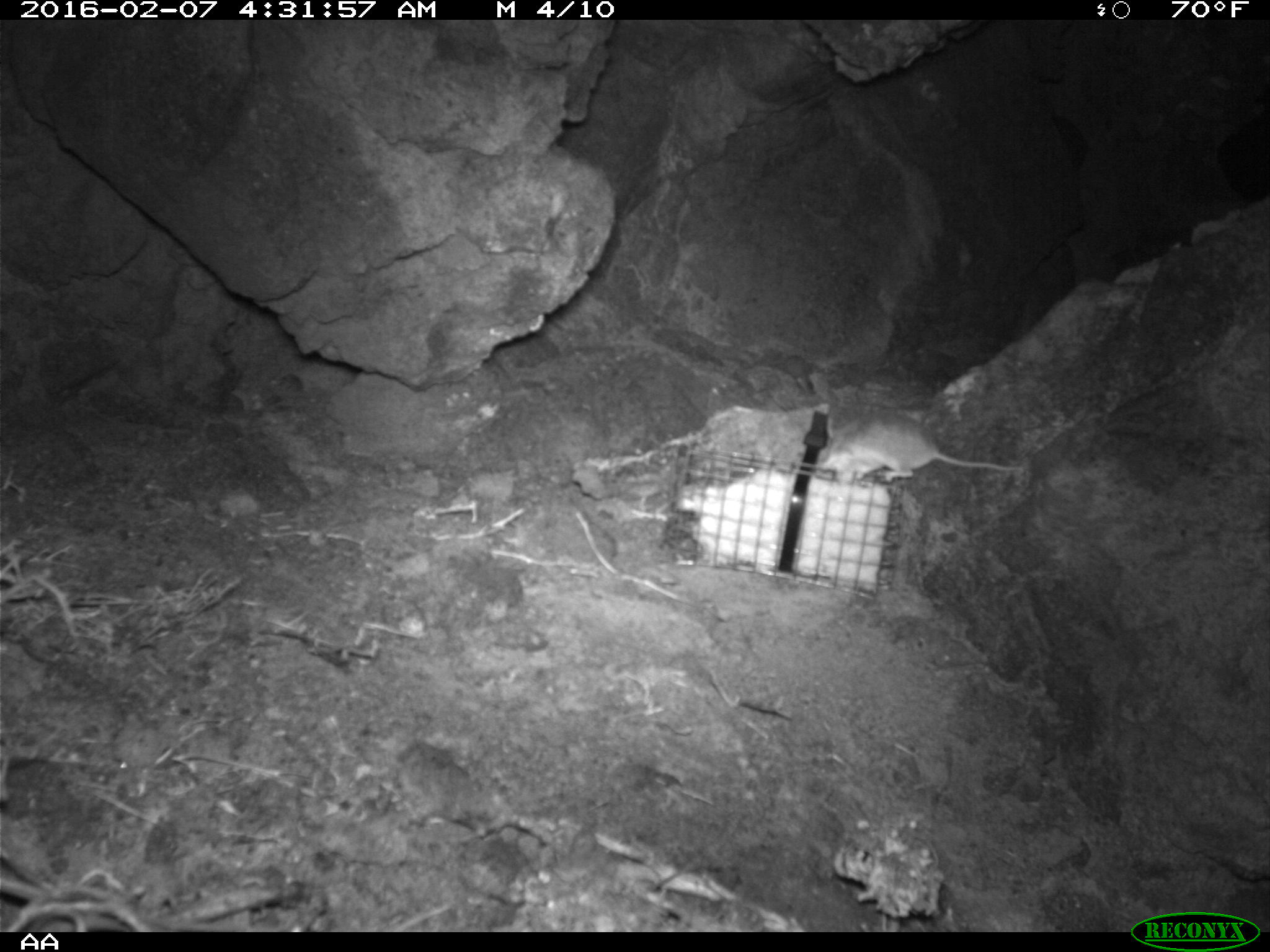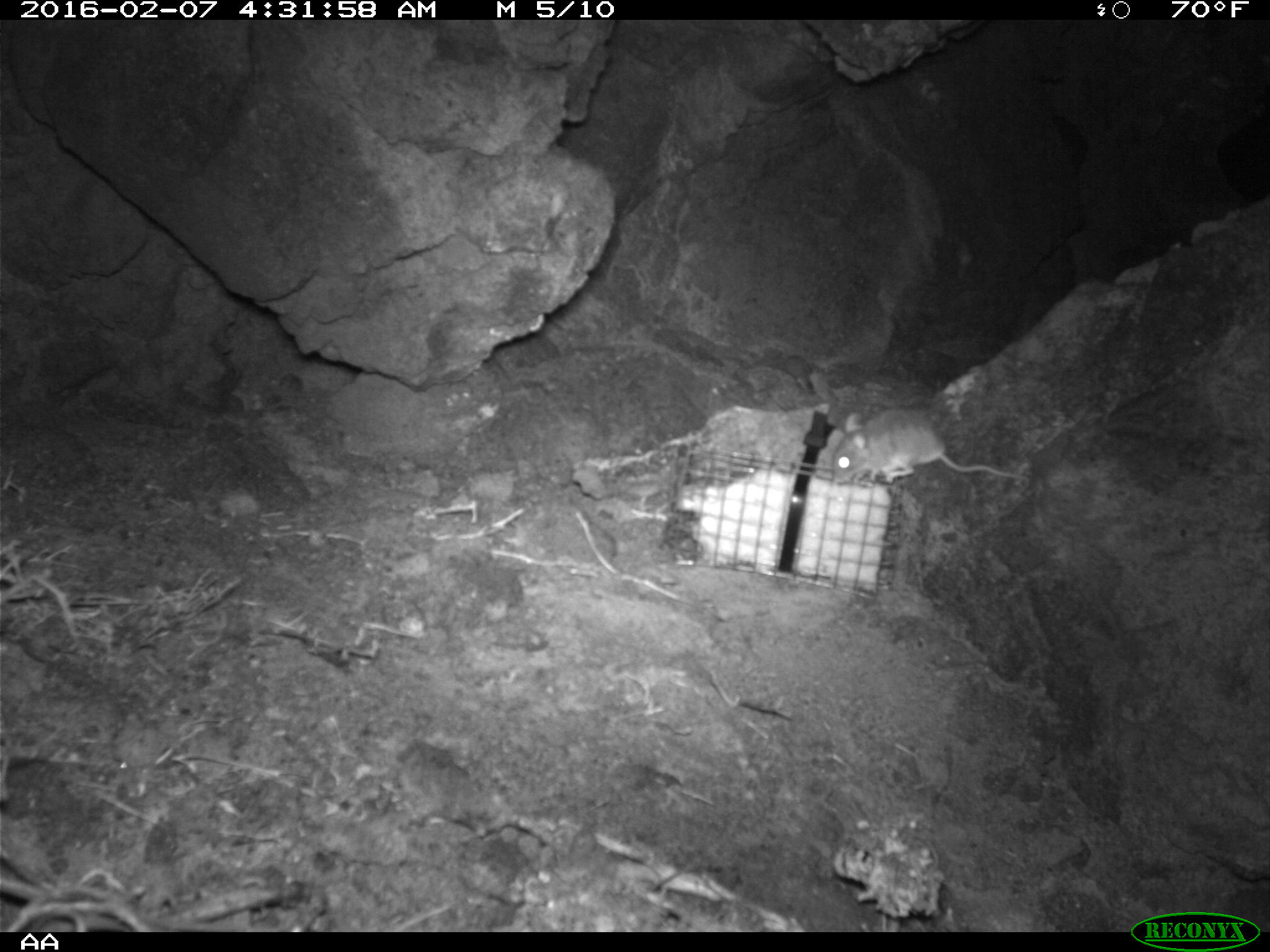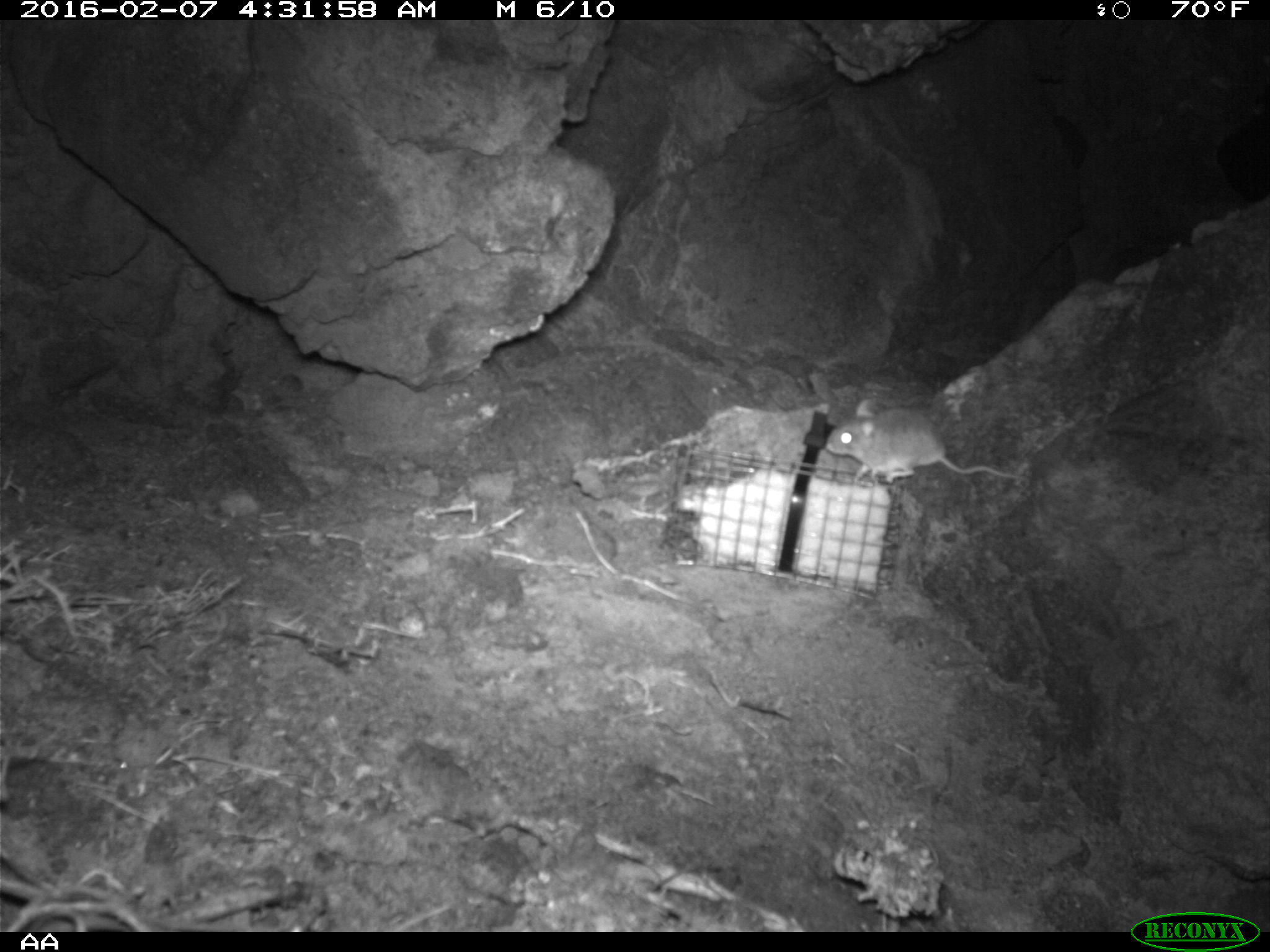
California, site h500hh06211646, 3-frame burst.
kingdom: Animalia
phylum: Chordata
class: Mammalia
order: Rodentia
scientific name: Rodentia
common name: rodent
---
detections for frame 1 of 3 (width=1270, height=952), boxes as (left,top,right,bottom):
rodent: (826,411,1021,478)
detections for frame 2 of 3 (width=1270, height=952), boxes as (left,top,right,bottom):
rodent: (832,410,1028,483)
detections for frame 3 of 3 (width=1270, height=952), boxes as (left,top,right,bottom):
rodent: (825,397,1029,482)